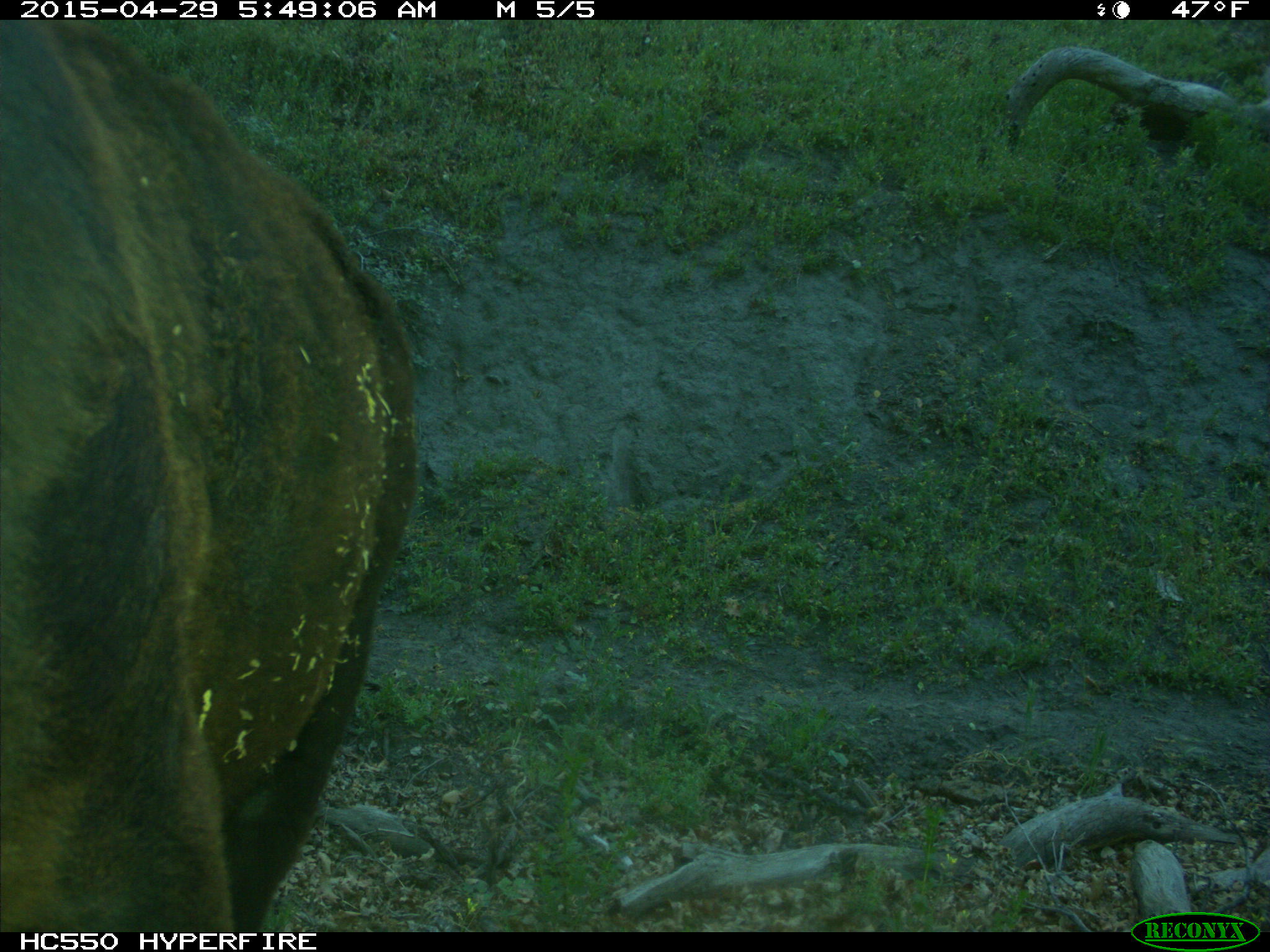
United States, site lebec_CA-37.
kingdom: Animalia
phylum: Chordata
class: Mammalia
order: Artiodactyla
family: Bovidae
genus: Bos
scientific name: Bos taurus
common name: domestic cow